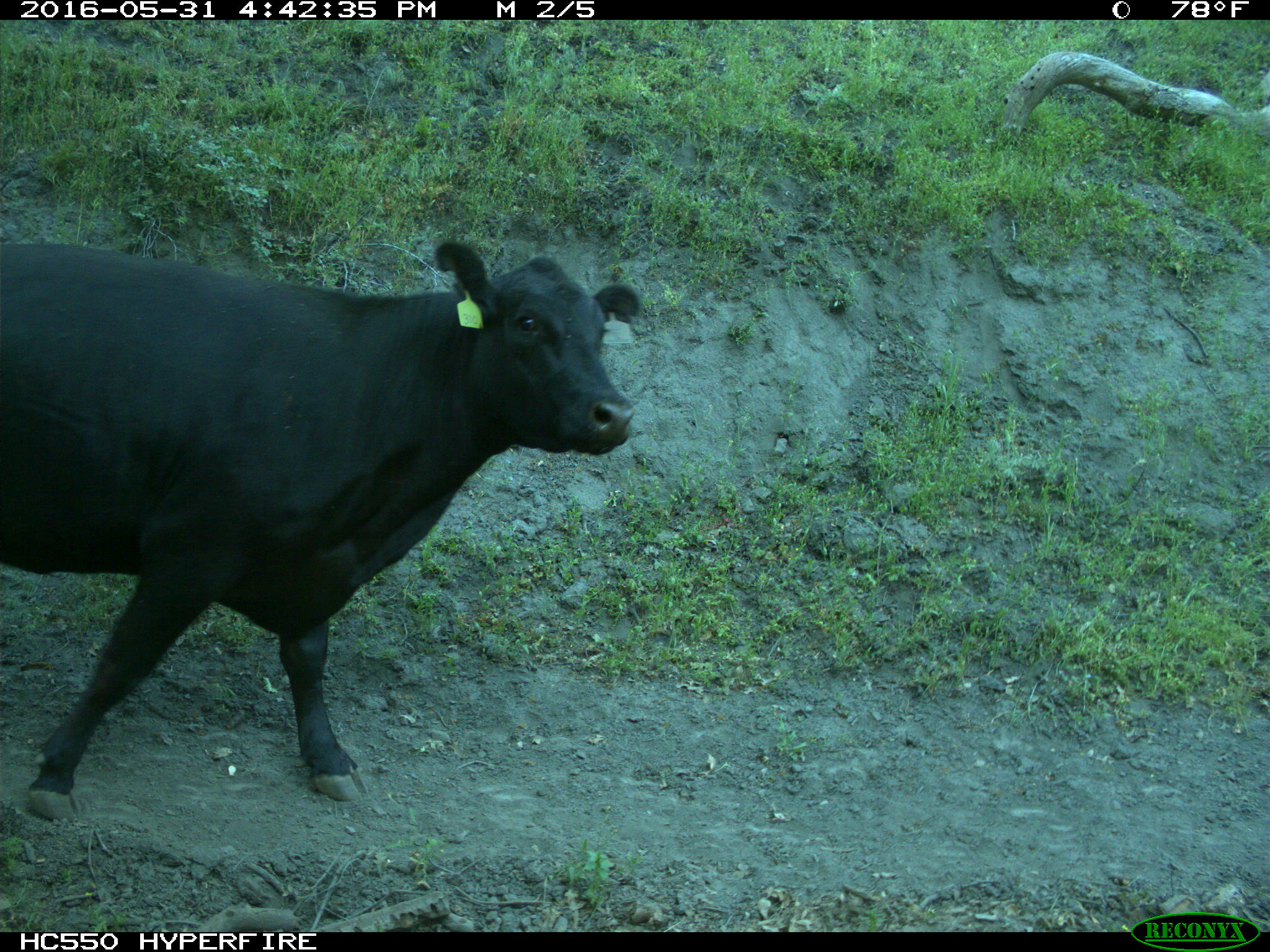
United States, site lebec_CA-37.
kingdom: Animalia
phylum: Chordata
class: Mammalia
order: Artiodactyla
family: Bovidae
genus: Bos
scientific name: Bos taurus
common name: domestic cow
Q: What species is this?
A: Bos taurus (domestic cow).